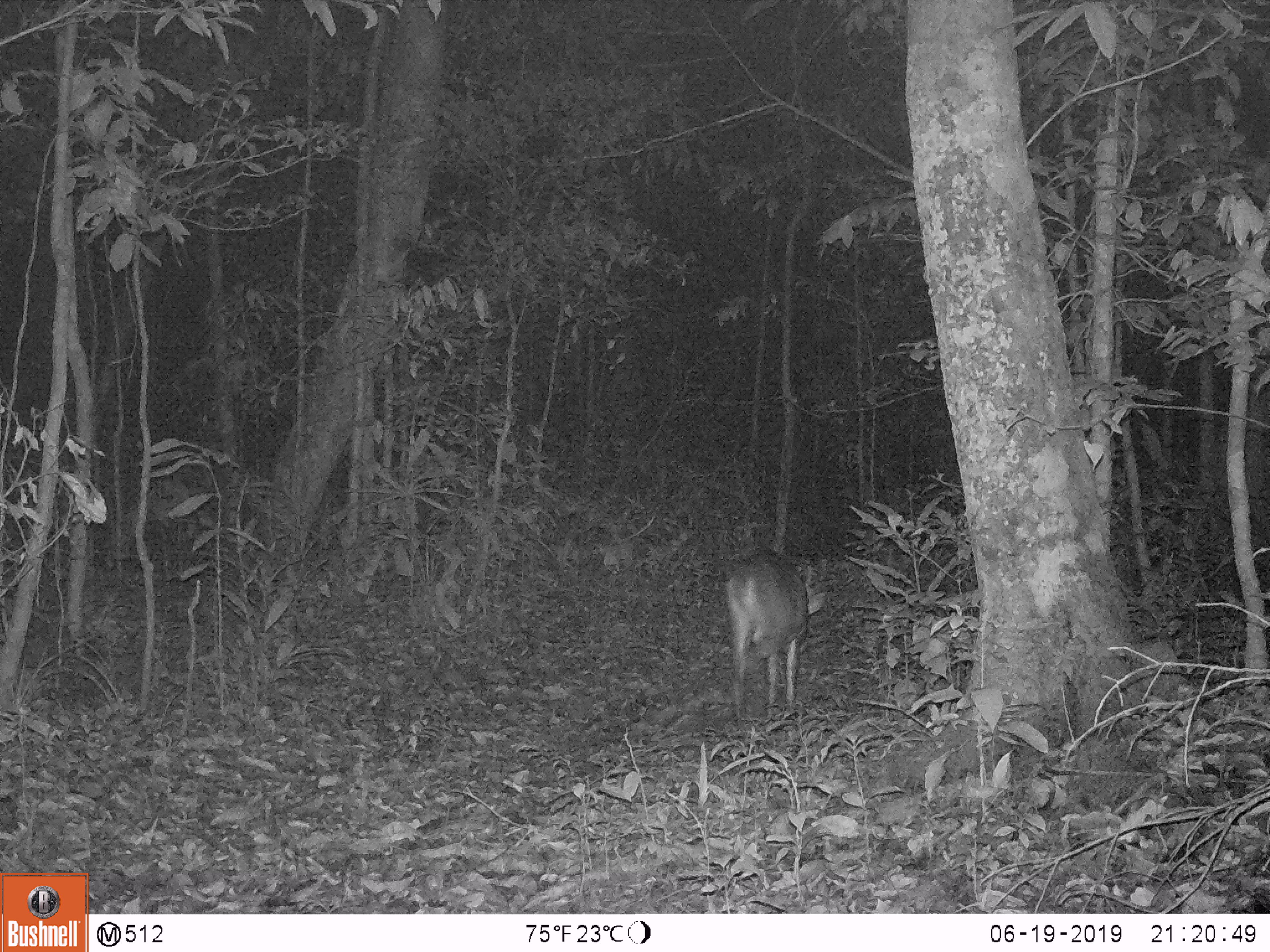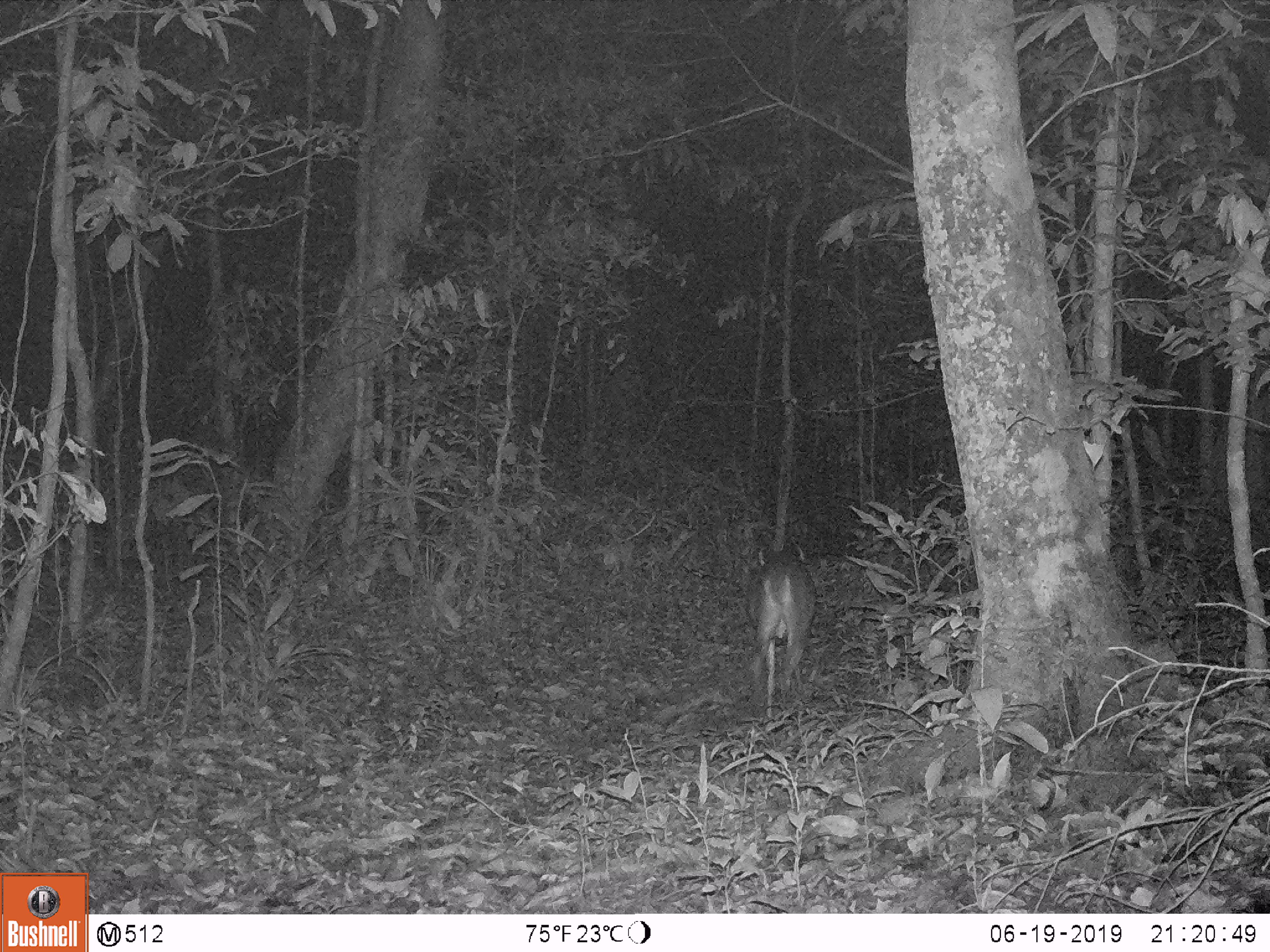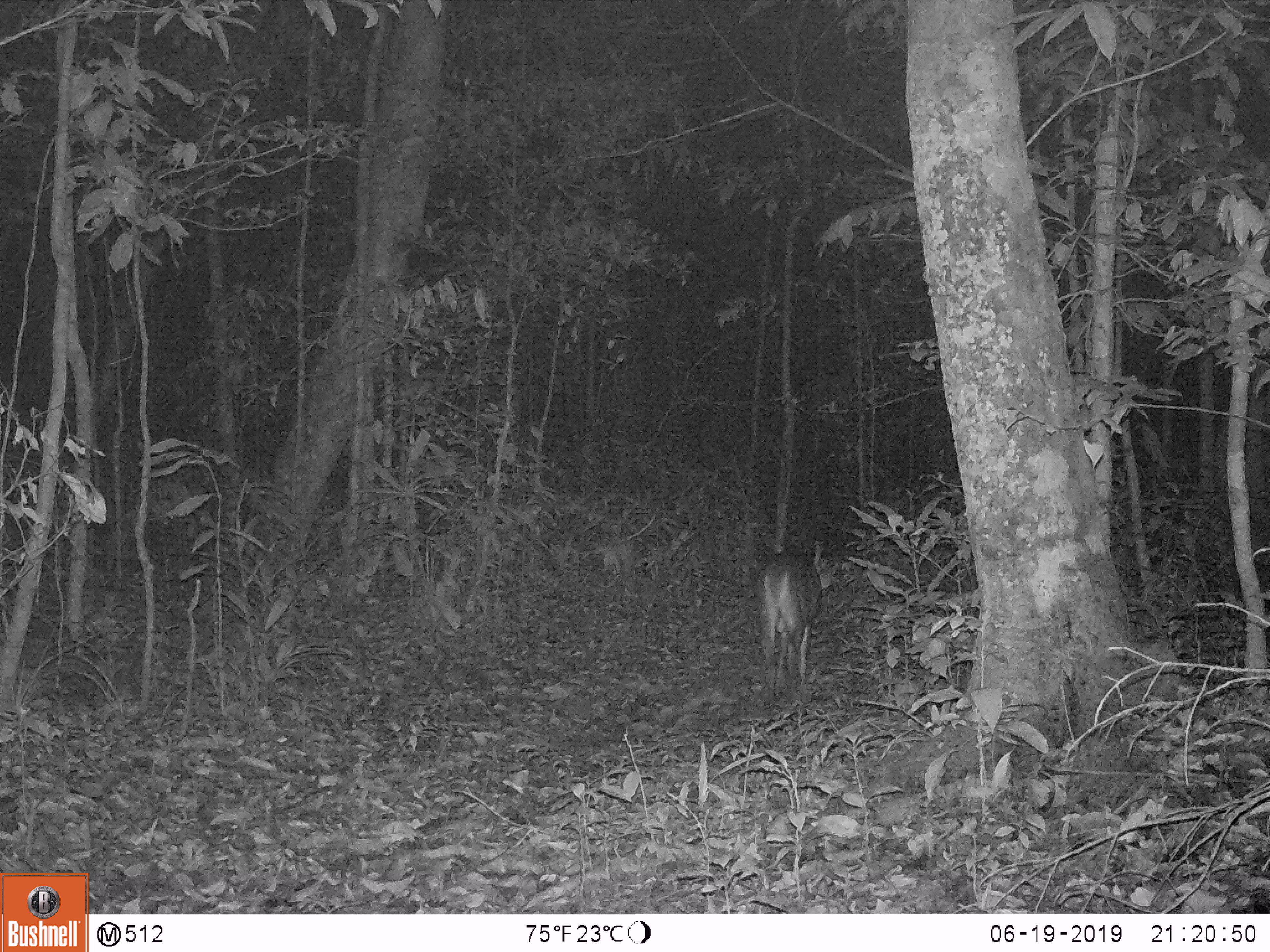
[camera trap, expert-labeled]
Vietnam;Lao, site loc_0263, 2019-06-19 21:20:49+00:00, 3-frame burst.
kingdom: Animalia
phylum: Chordata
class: Mammalia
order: Artiodactyla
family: Cervidae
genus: Muntiacus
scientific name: Muntiacus vuquangensis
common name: large-antlered muntjac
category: large antlered muntjac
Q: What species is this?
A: Large antlered muntjac (large-antlered muntjac) (Muntiacus vuquangensis).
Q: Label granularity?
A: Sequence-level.